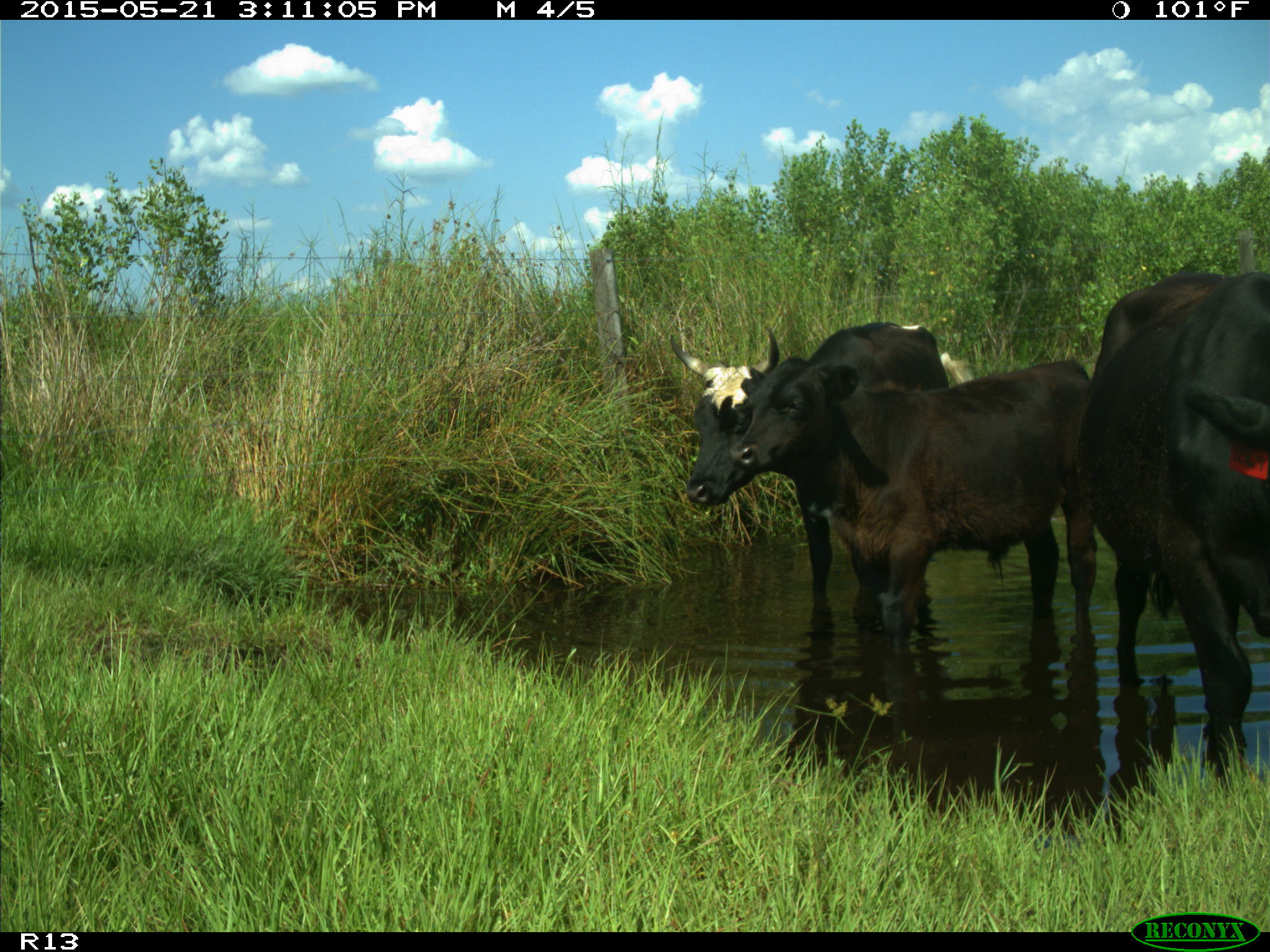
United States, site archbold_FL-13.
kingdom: Animalia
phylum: Chordata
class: Mammalia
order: Artiodactyla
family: Bovidae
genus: Bos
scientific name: Bos taurus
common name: domestic cow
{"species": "Bos taurus (domestic cow)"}